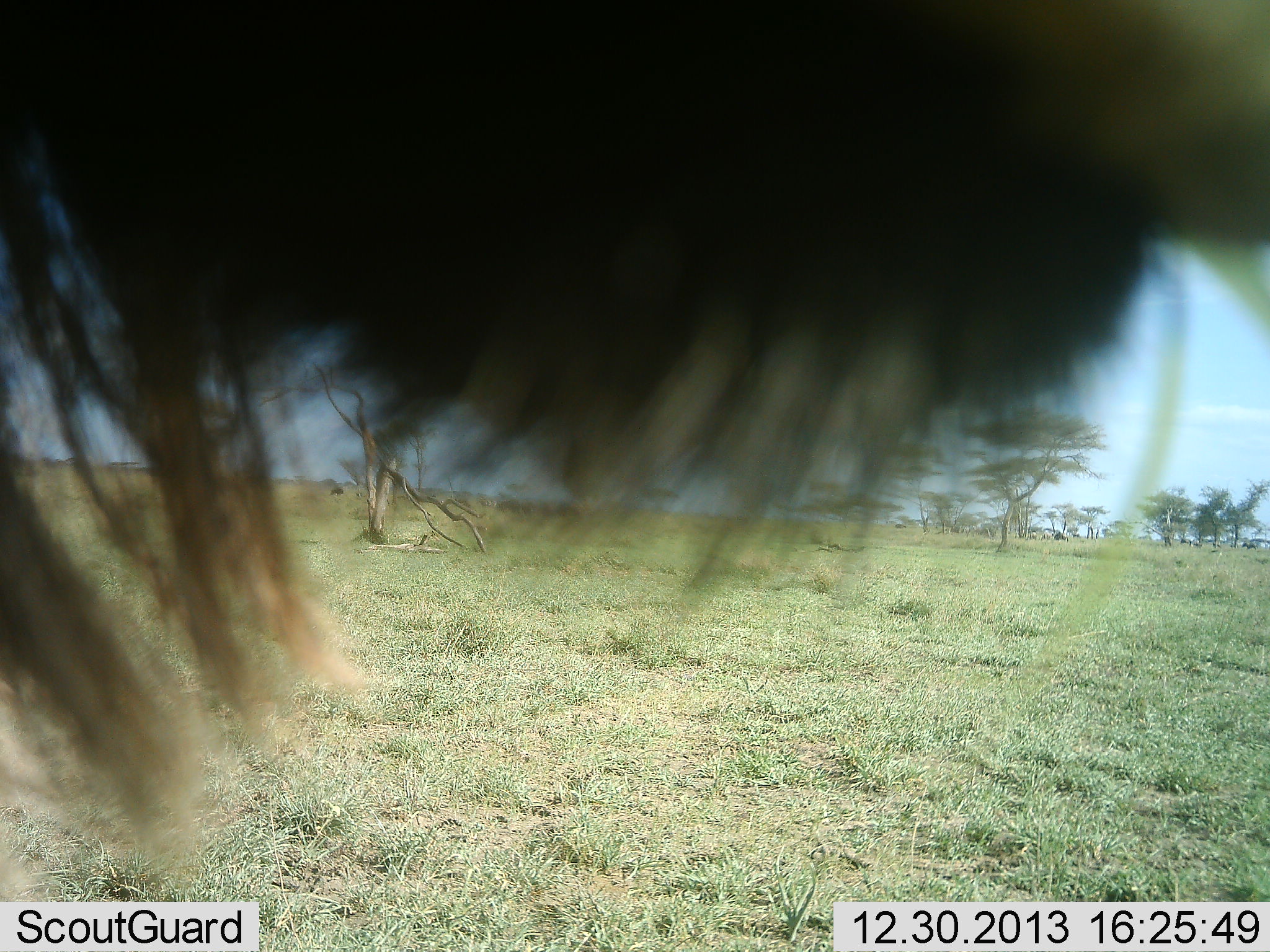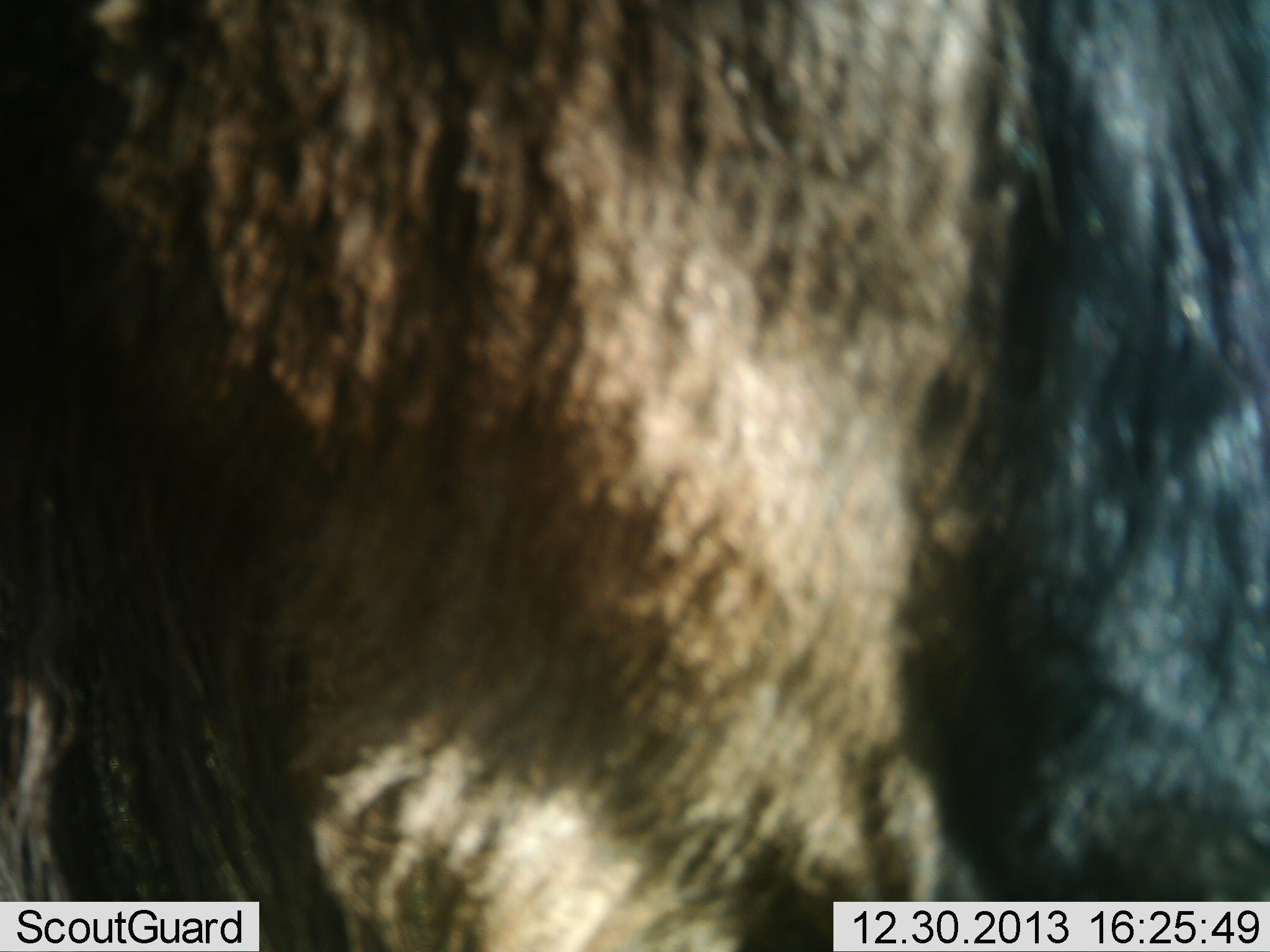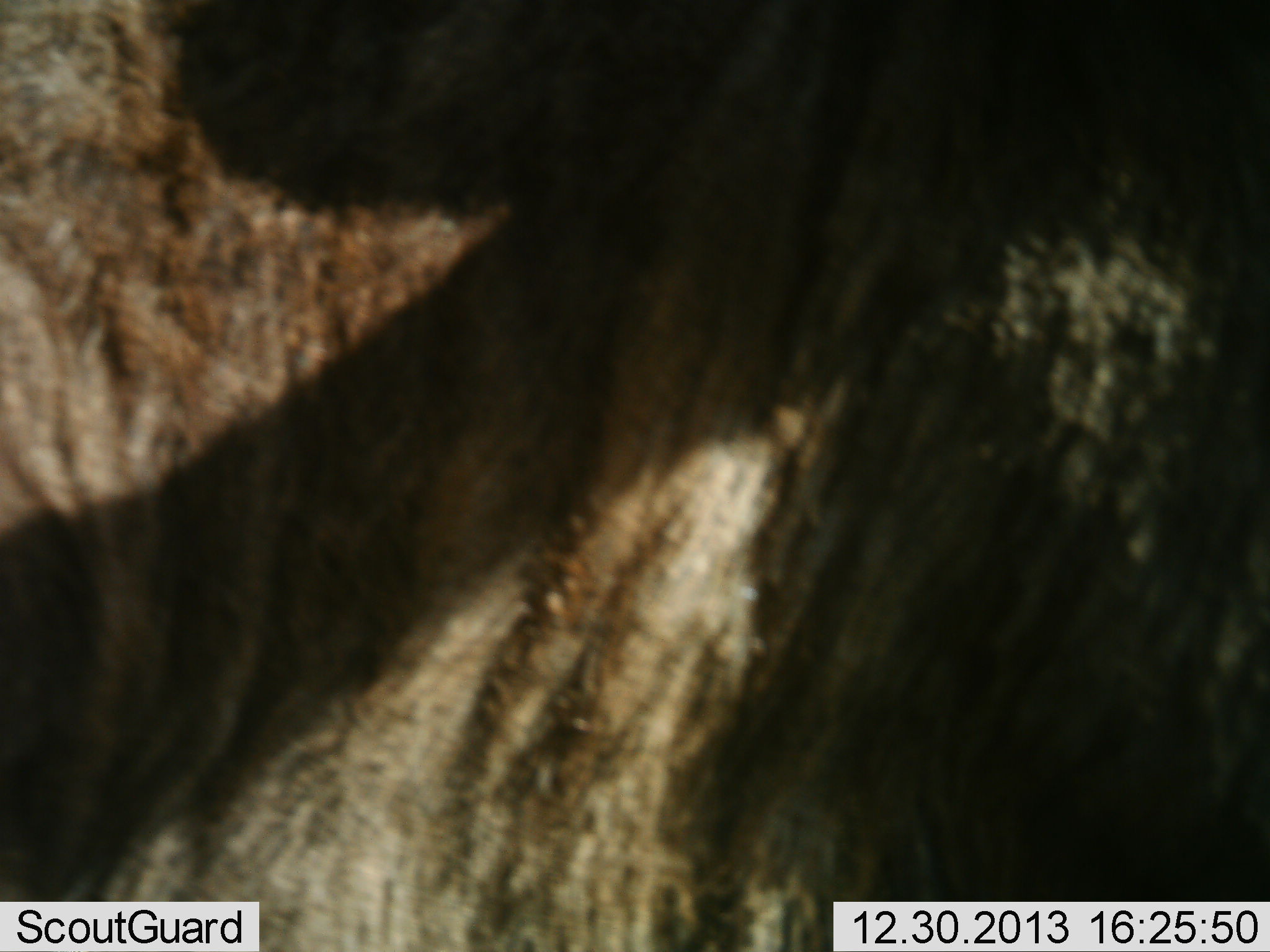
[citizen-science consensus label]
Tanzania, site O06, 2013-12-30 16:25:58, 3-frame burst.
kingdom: Animalia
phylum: Chordata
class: Mammalia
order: Artiodactyla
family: Bovidae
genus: Connochaetes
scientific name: Connochaetes taurinus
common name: blue wildebeest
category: wildebeest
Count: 1.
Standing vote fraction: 46%.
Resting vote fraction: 0%.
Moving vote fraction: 54%.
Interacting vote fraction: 4%.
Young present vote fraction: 0%.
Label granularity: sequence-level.